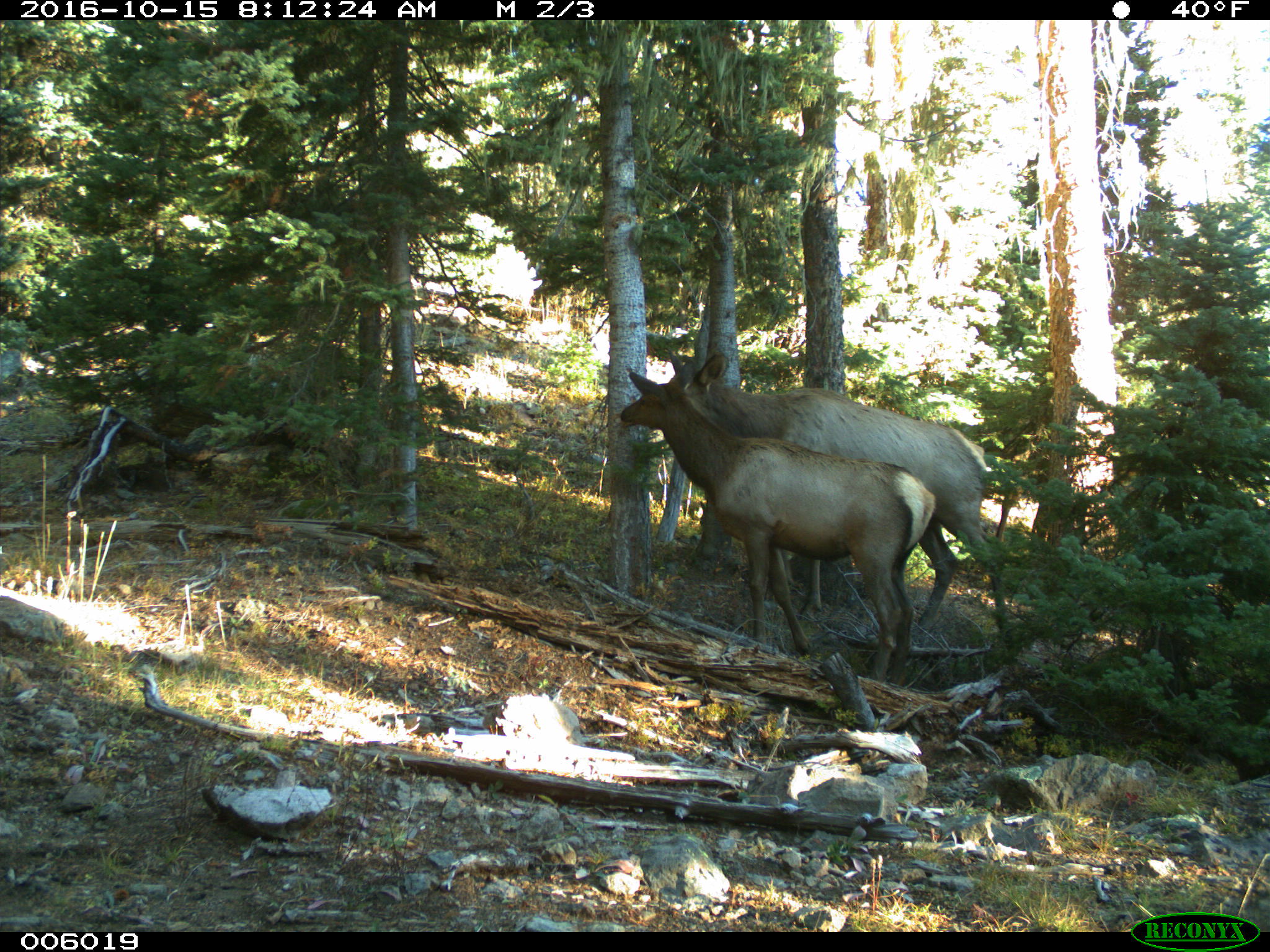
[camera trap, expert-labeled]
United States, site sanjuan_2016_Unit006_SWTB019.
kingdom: Animalia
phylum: Chordata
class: Mammalia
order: Artiodactyla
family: Cervidae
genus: Cervus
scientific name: Cervus elaphus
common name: red deer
Cervus elaphus (red deer).